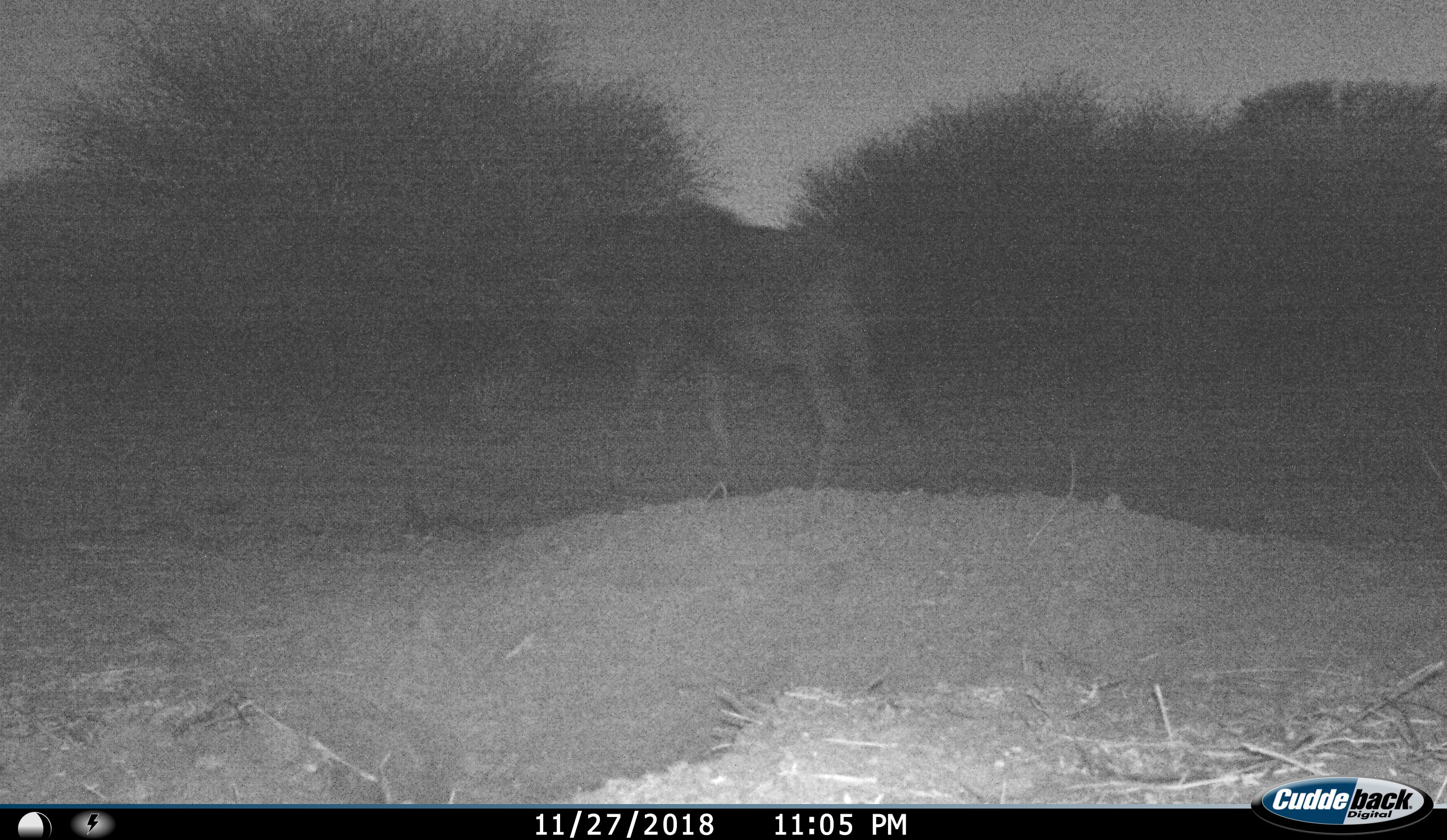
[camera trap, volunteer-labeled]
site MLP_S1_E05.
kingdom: Animalia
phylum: Chordata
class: Mammalia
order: Artiodactyla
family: Bovidae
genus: Connochaetes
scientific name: Connochaetes taurinus taurinus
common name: blue wildebeest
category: wildebeestblue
Wildebeestblue (blue wildebeest) (Connochaetes taurinus taurinus), count 1. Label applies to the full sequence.